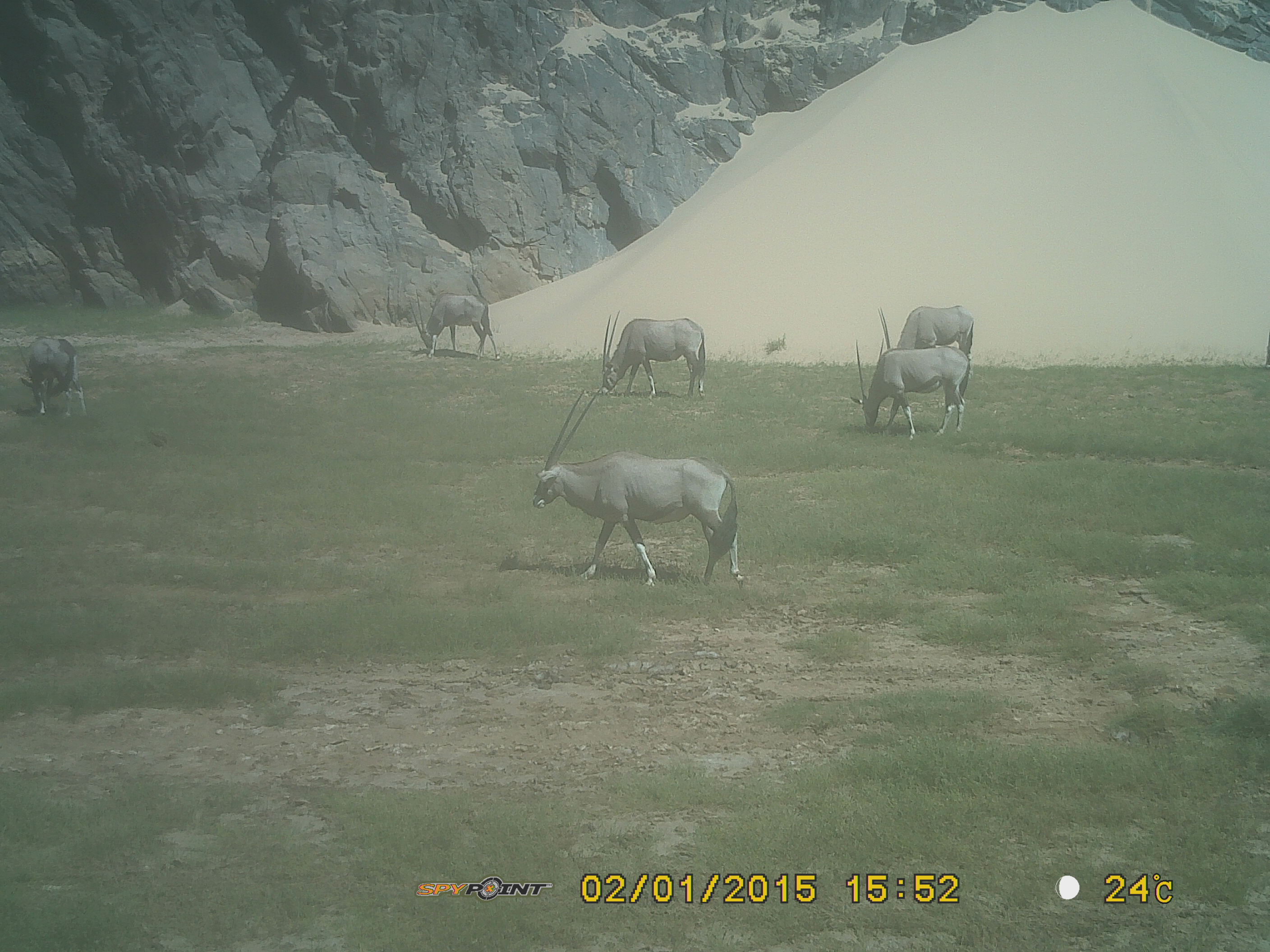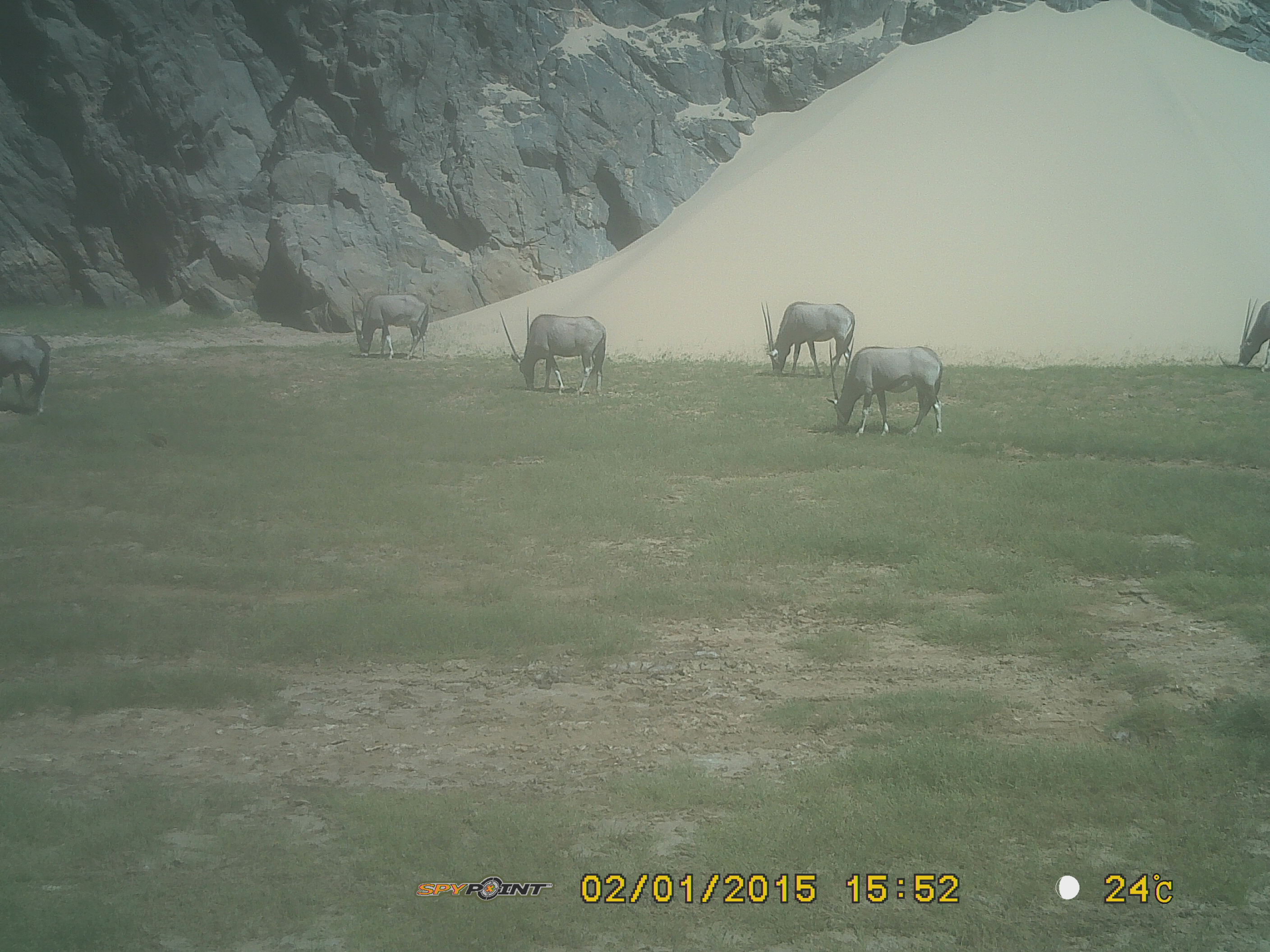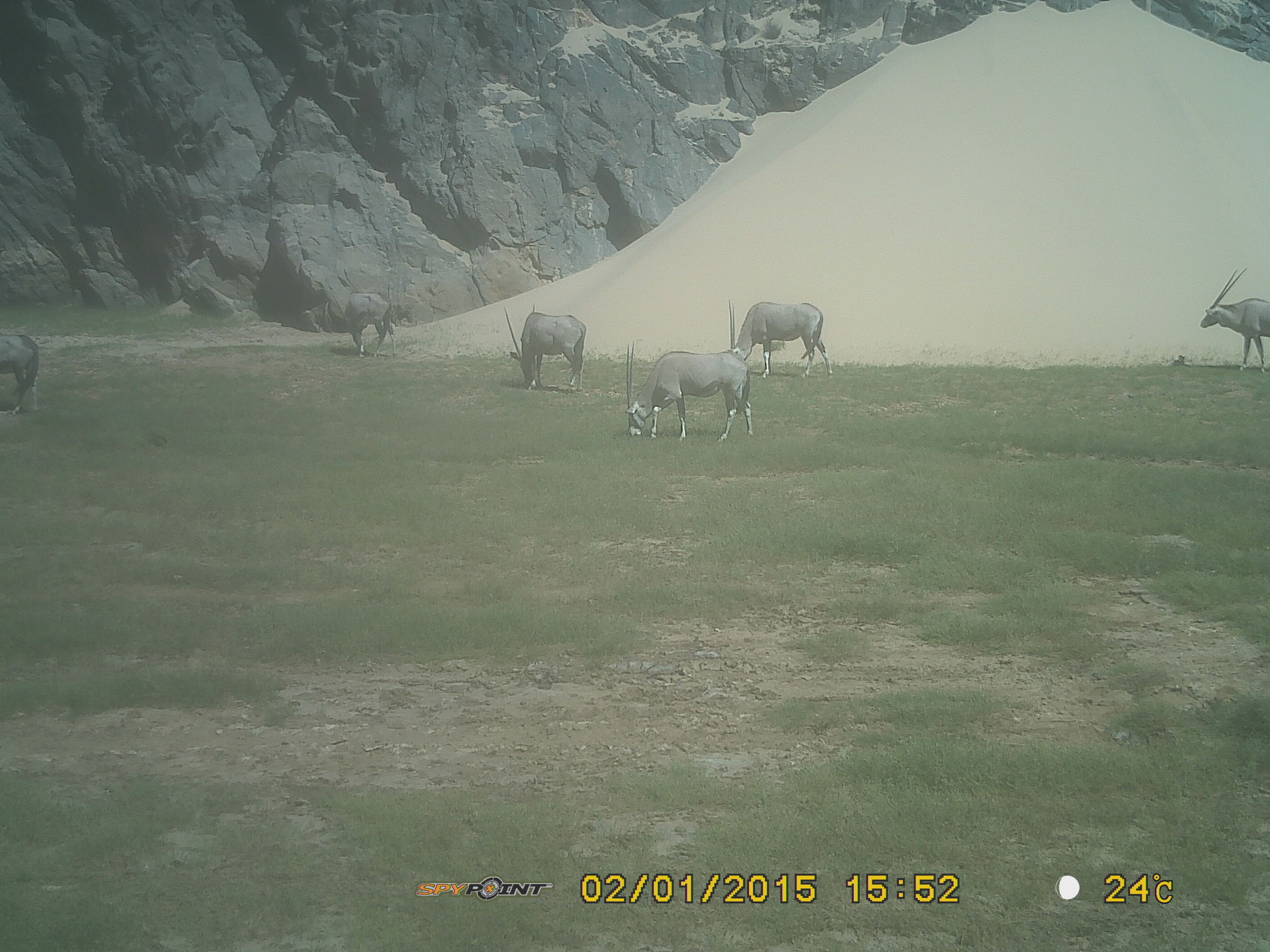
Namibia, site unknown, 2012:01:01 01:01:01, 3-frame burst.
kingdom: Animalia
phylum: Chordata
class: Mammalia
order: Artiodactyla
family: Bovidae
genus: Oryx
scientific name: Oryx gazella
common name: gemsbok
Oryx gazella (gemsbok).